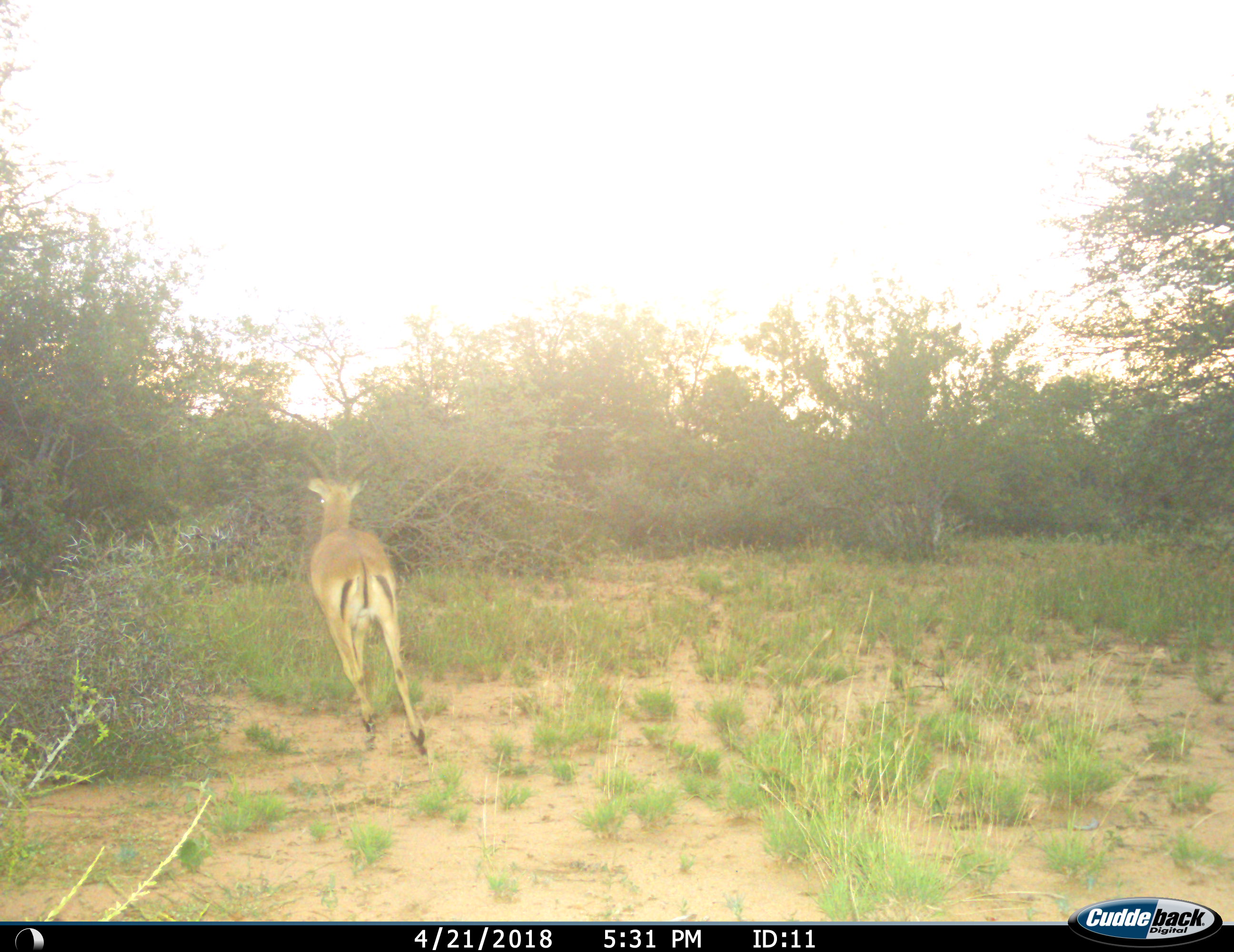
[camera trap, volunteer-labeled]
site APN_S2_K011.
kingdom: Animalia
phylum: Chordata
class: Mammalia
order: Artiodactyla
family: Bovidae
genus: Aepyceros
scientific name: Aepyceros melampus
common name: impala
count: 1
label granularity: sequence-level